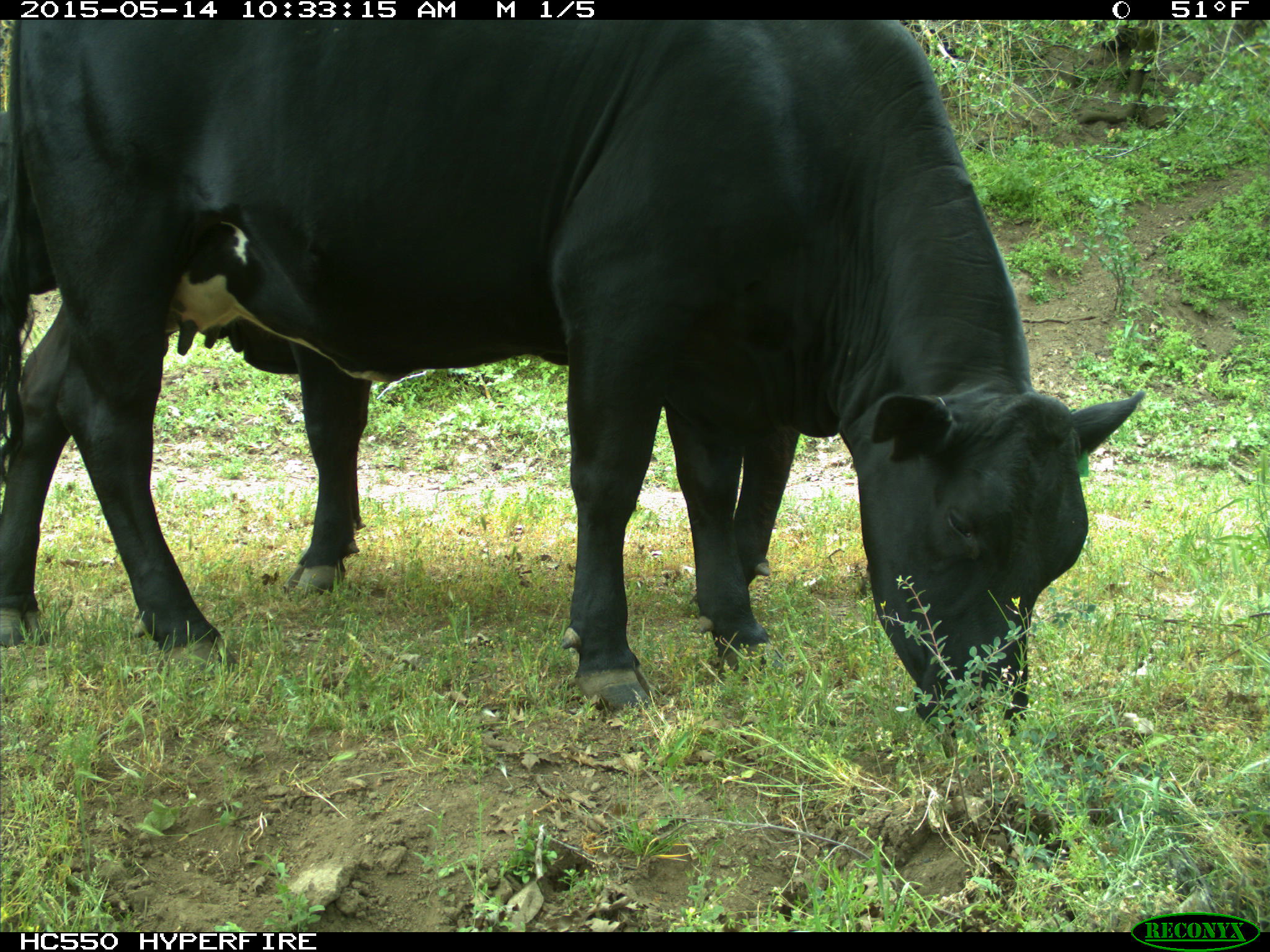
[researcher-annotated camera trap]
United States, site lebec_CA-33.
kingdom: Animalia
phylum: Chordata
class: Mammalia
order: Artiodactyla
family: Bovidae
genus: Bos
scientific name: Bos taurus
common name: domestic cow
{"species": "Bos taurus (domestic cow)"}